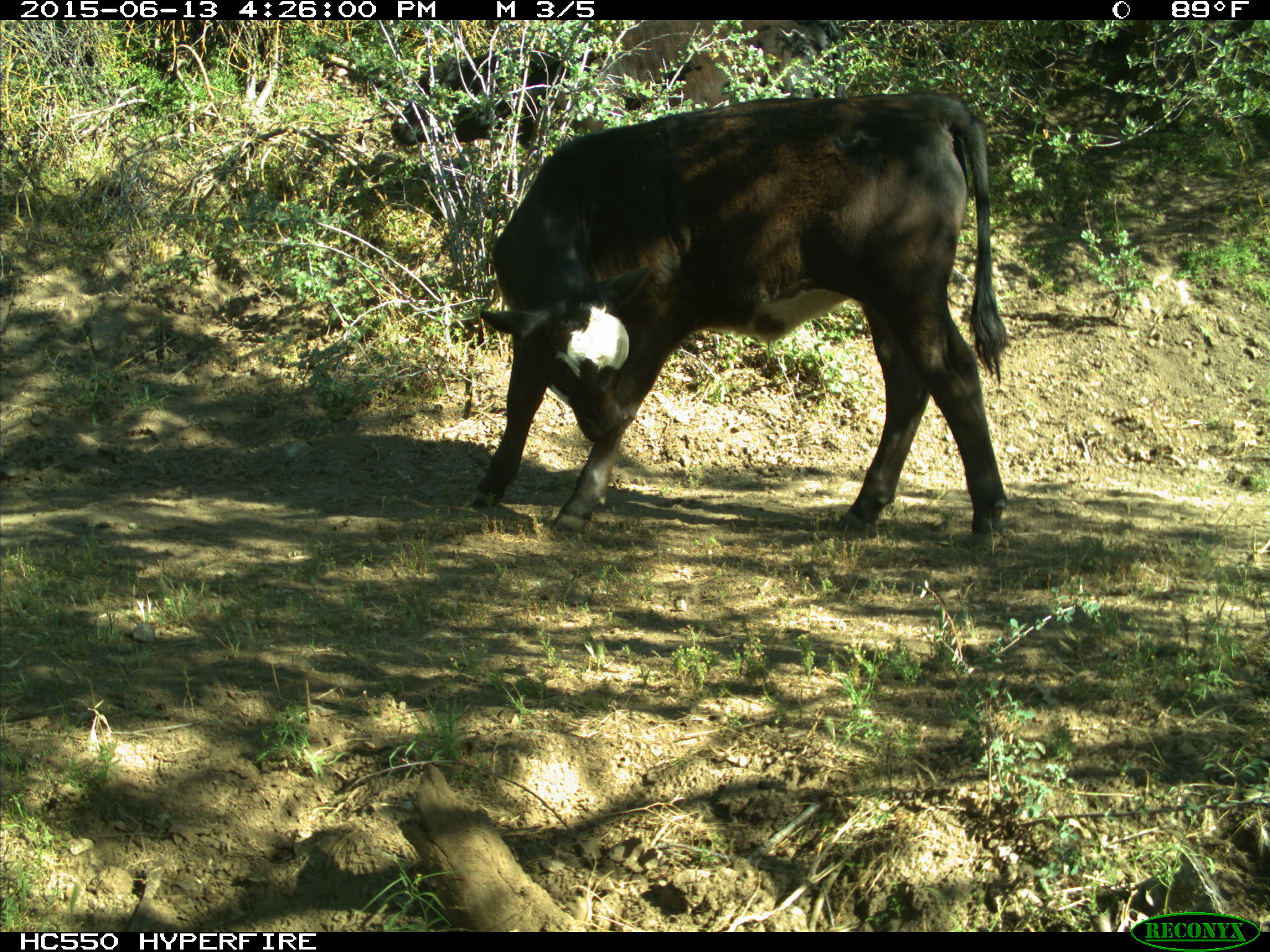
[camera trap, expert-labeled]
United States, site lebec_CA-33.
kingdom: Animalia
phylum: Chordata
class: Mammalia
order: Artiodactyla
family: Bovidae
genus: Bos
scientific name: Bos taurus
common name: domestic cow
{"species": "Bos taurus (domestic cow)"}